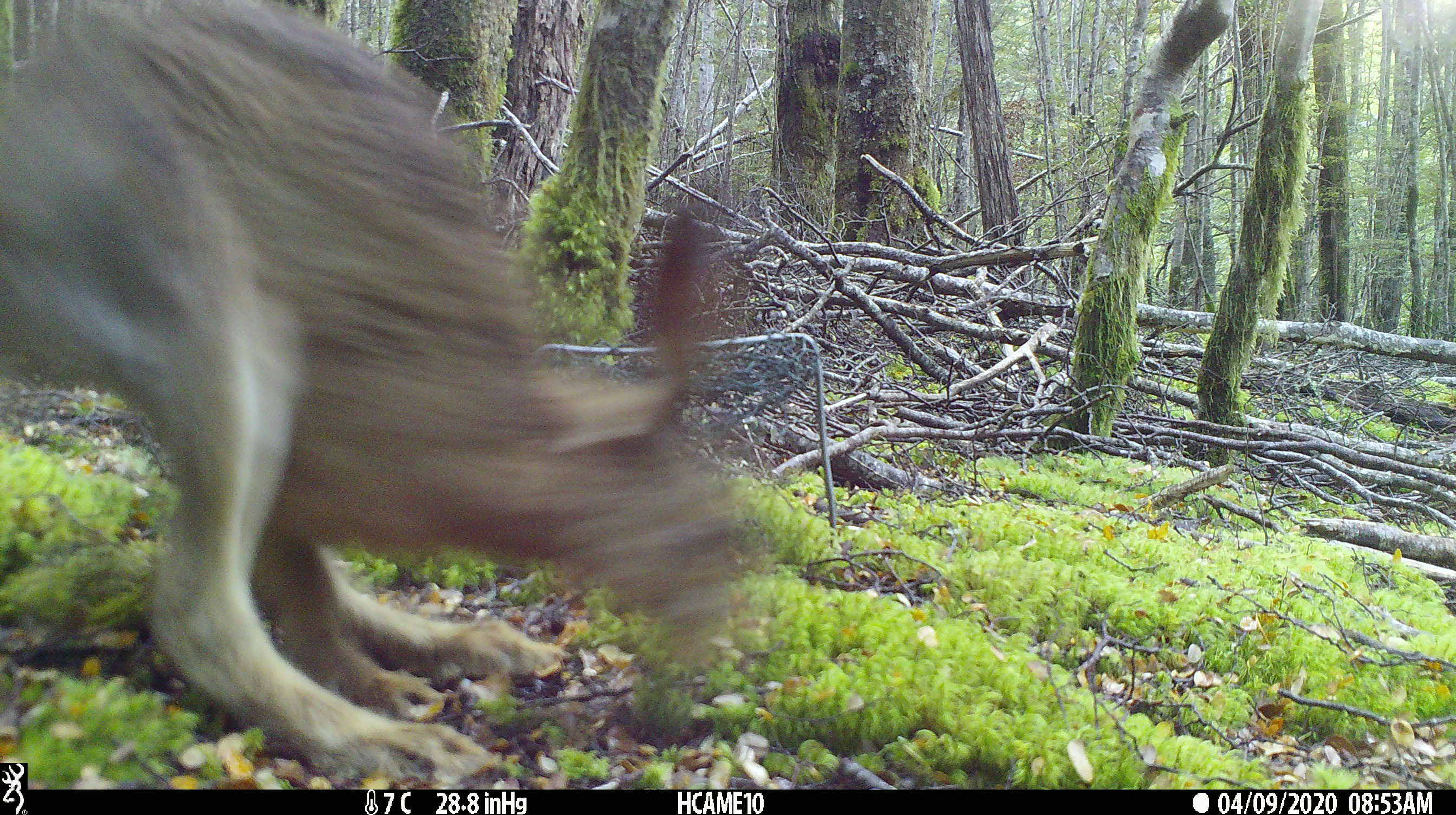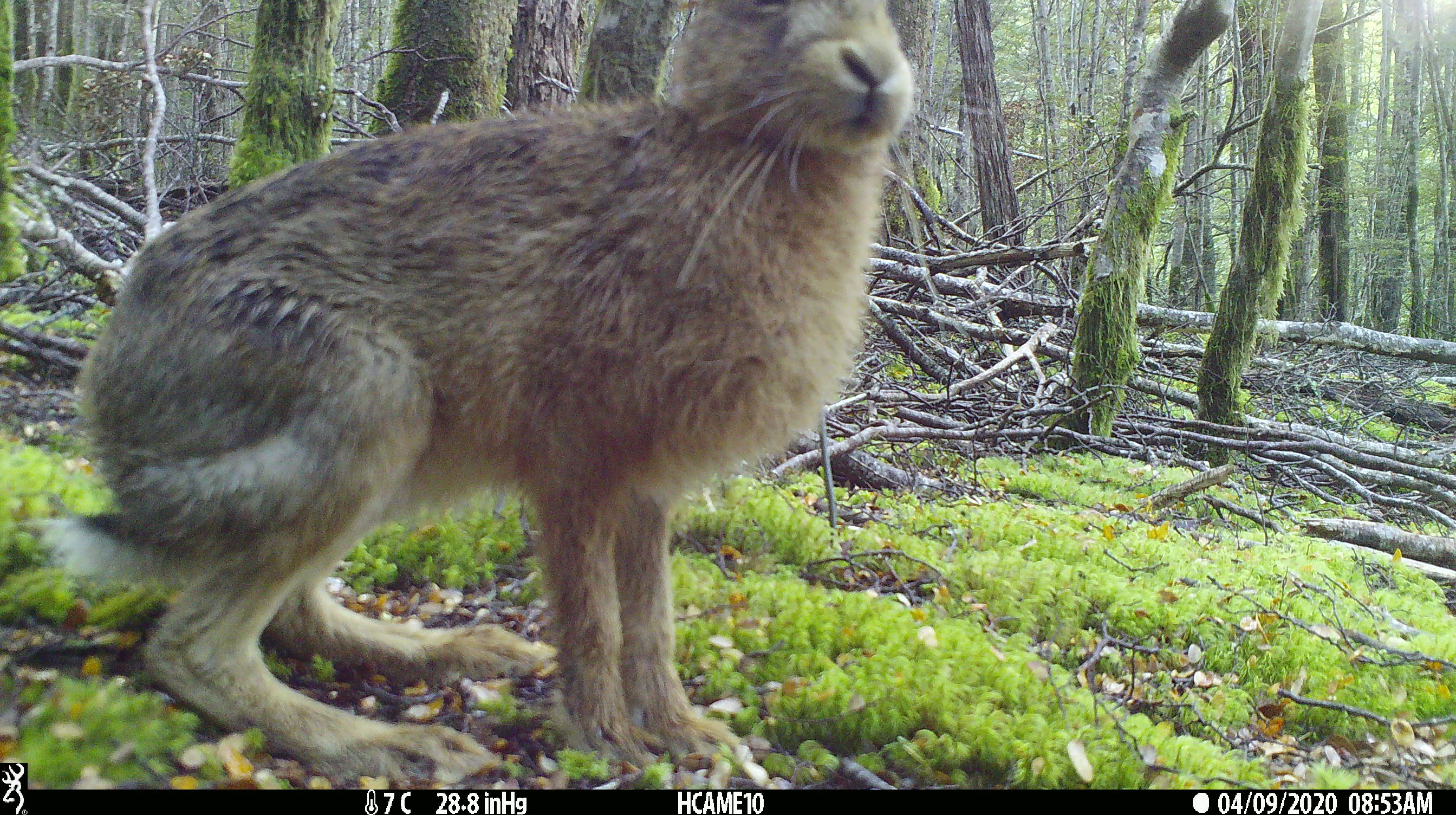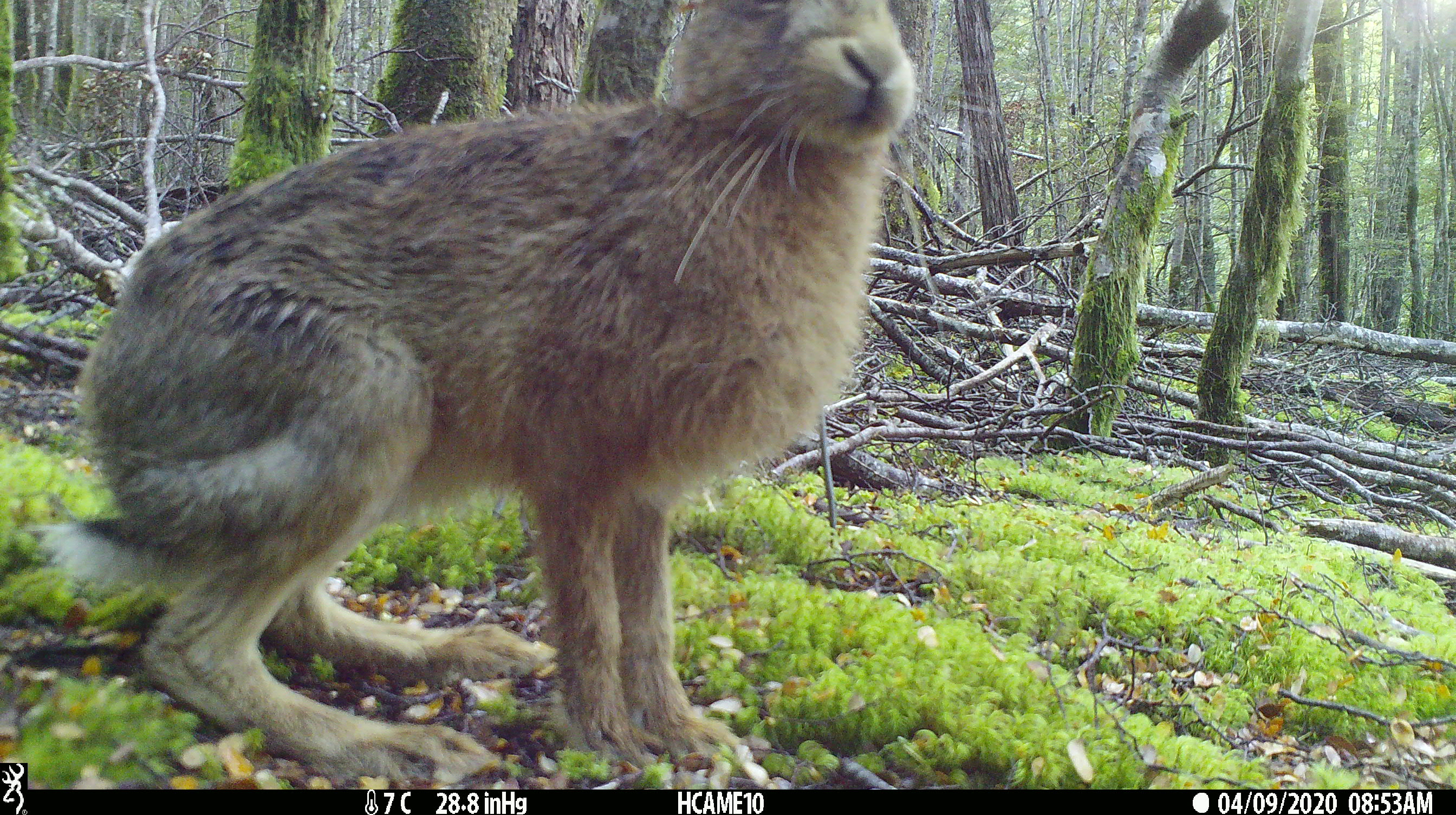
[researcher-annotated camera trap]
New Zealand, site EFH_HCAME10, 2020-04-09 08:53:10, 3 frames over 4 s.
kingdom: Animalia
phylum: Chordata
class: Mammalia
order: Lagomorpha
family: Leporidae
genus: Lepus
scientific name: Lepus europaeus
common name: brown hare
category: hare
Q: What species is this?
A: Hare (brown hare) (Lepus europaeus).